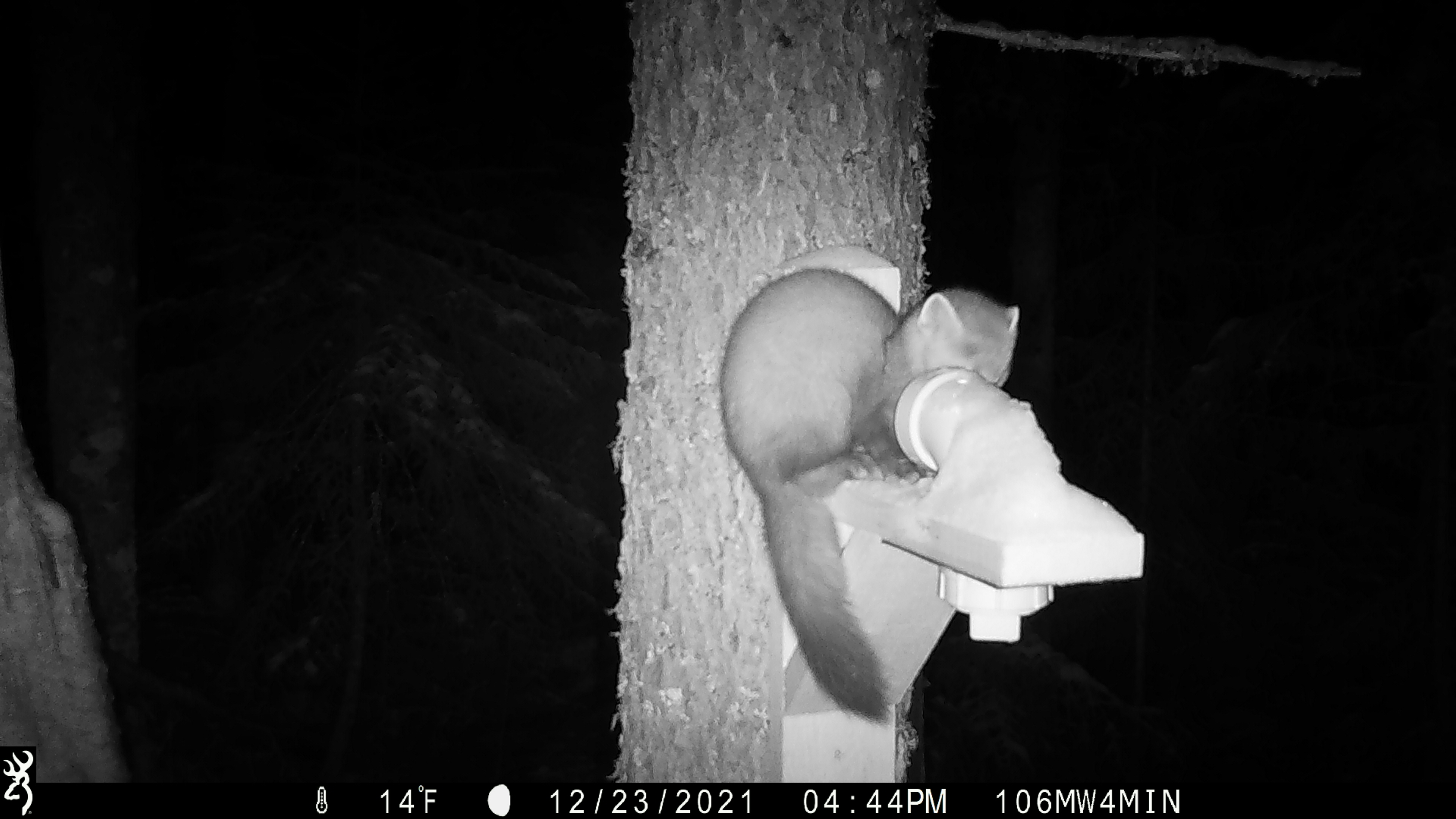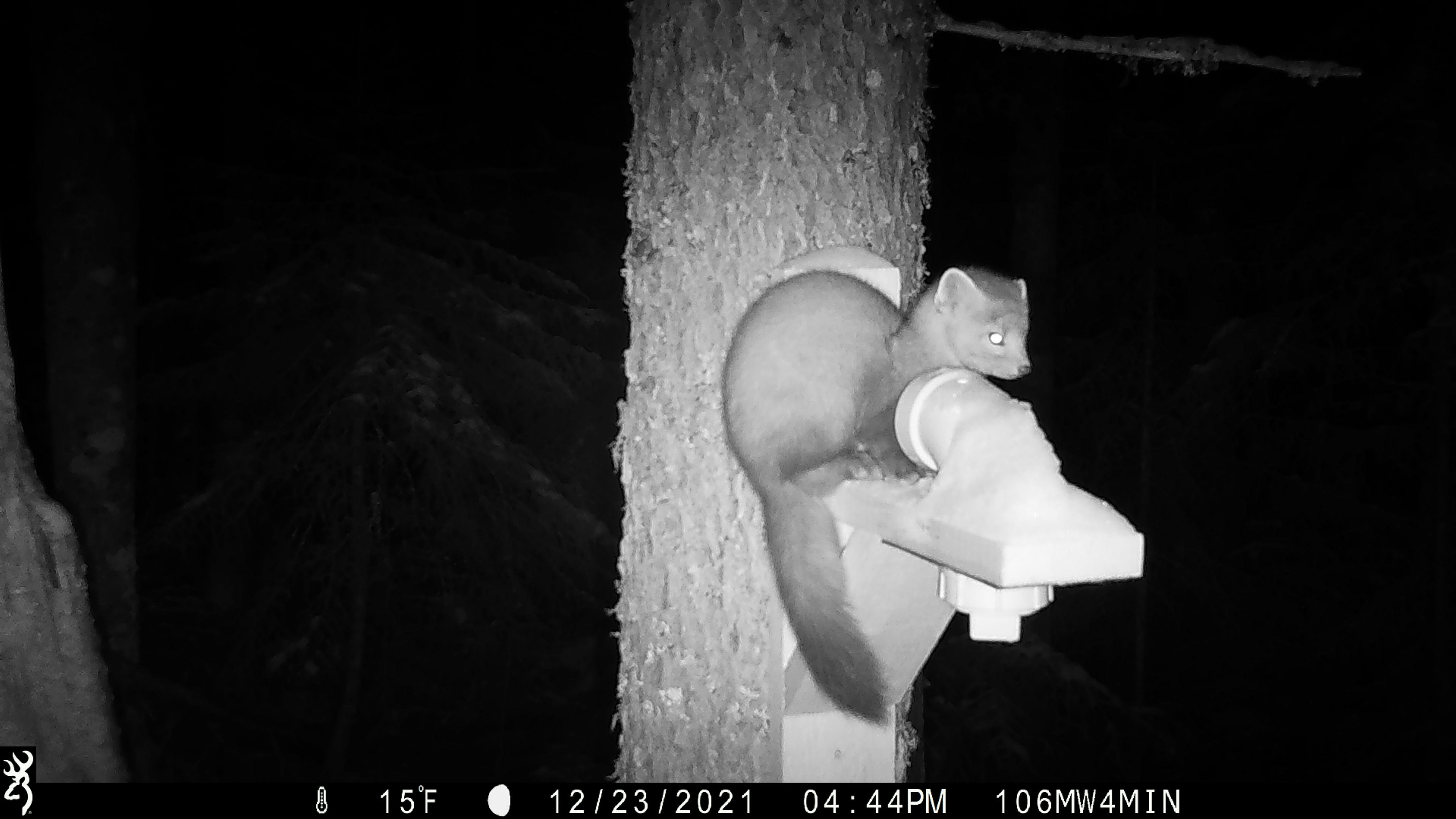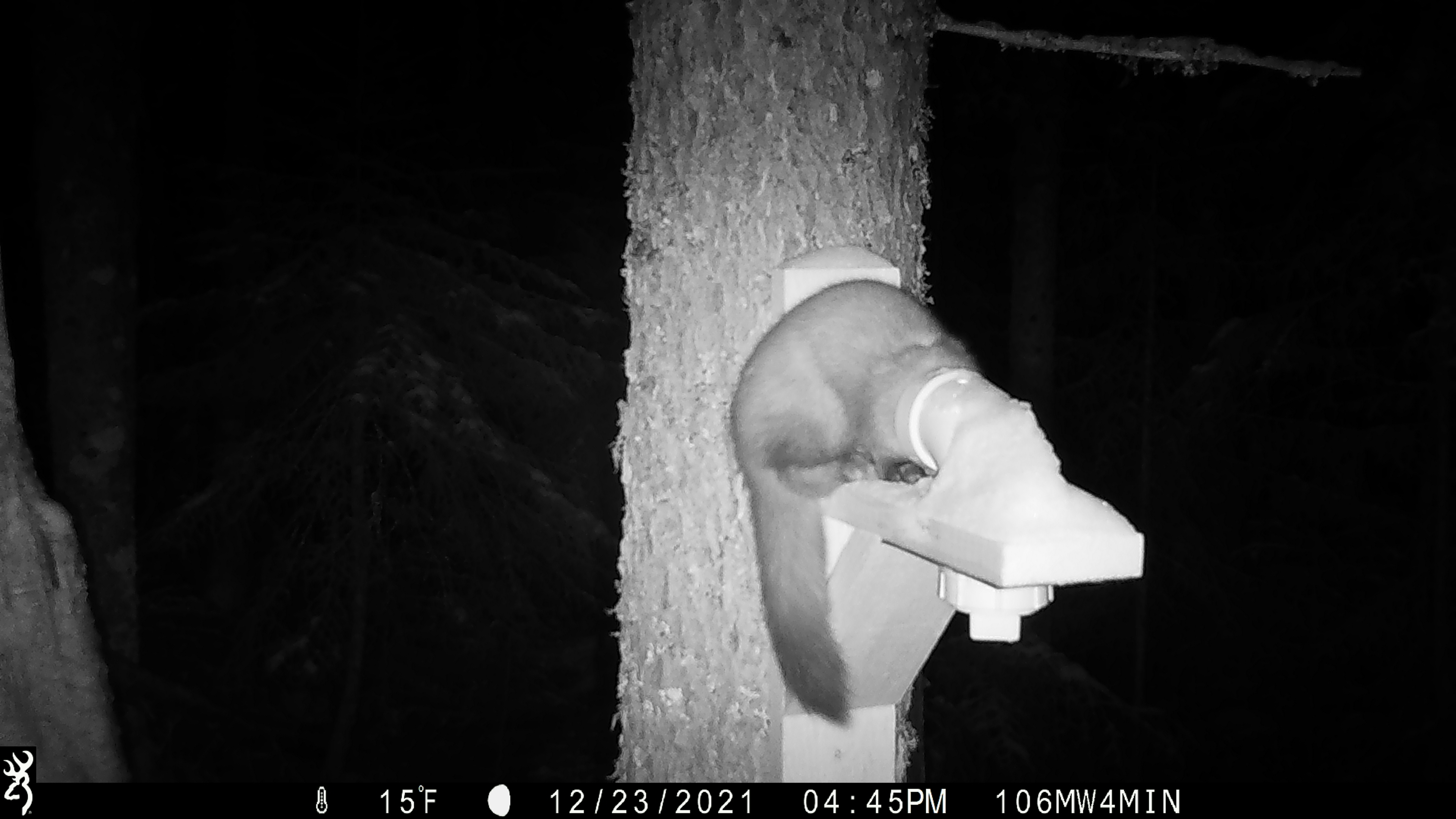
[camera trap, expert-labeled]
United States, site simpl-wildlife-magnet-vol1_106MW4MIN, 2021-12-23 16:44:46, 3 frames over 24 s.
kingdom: Animalia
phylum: Chordata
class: Mammalia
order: Carnivora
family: Mustelidae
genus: Martes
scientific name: Martes americana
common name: american marten